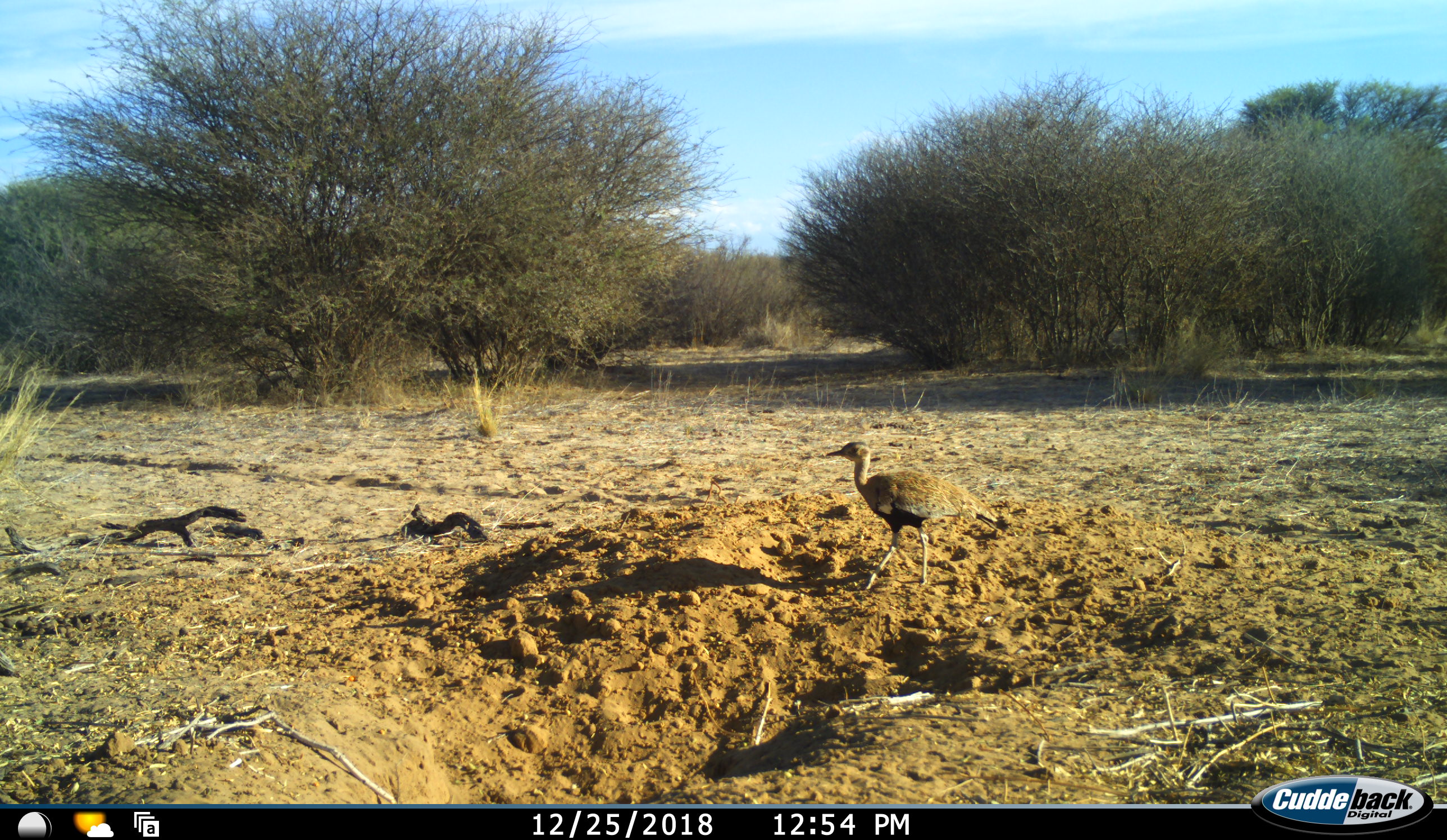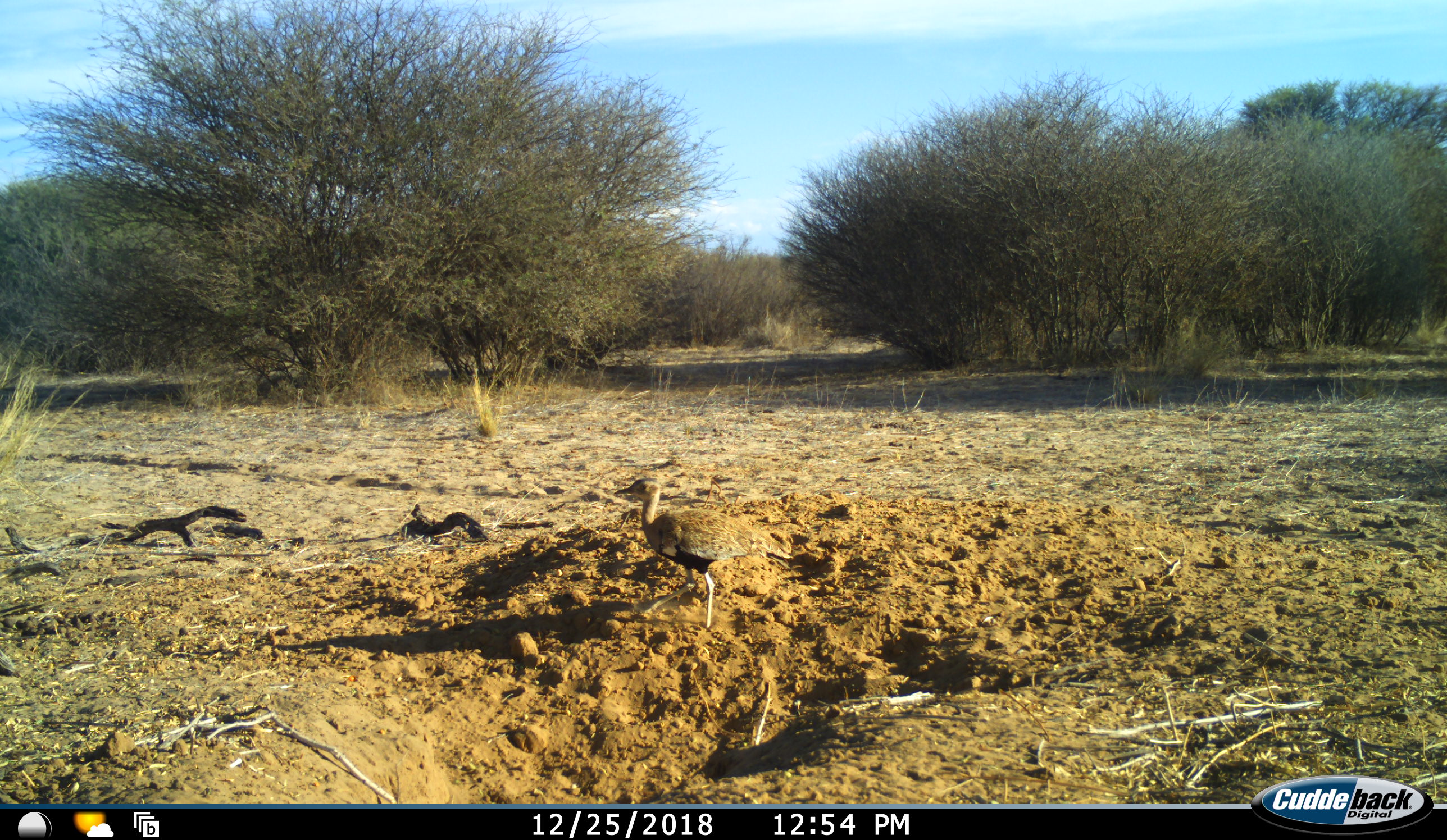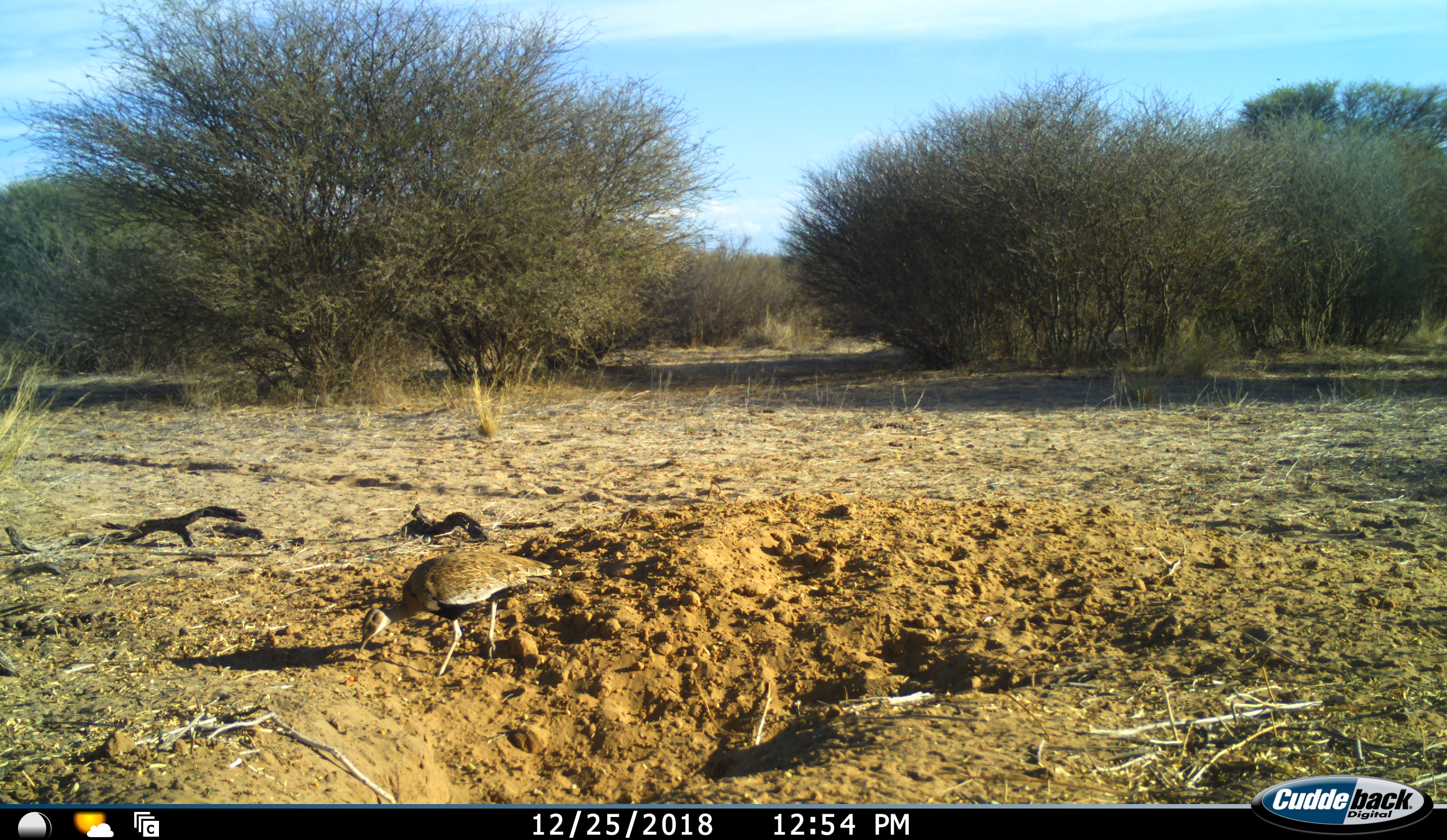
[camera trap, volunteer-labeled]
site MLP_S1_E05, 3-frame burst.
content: unidentified animal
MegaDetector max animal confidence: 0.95